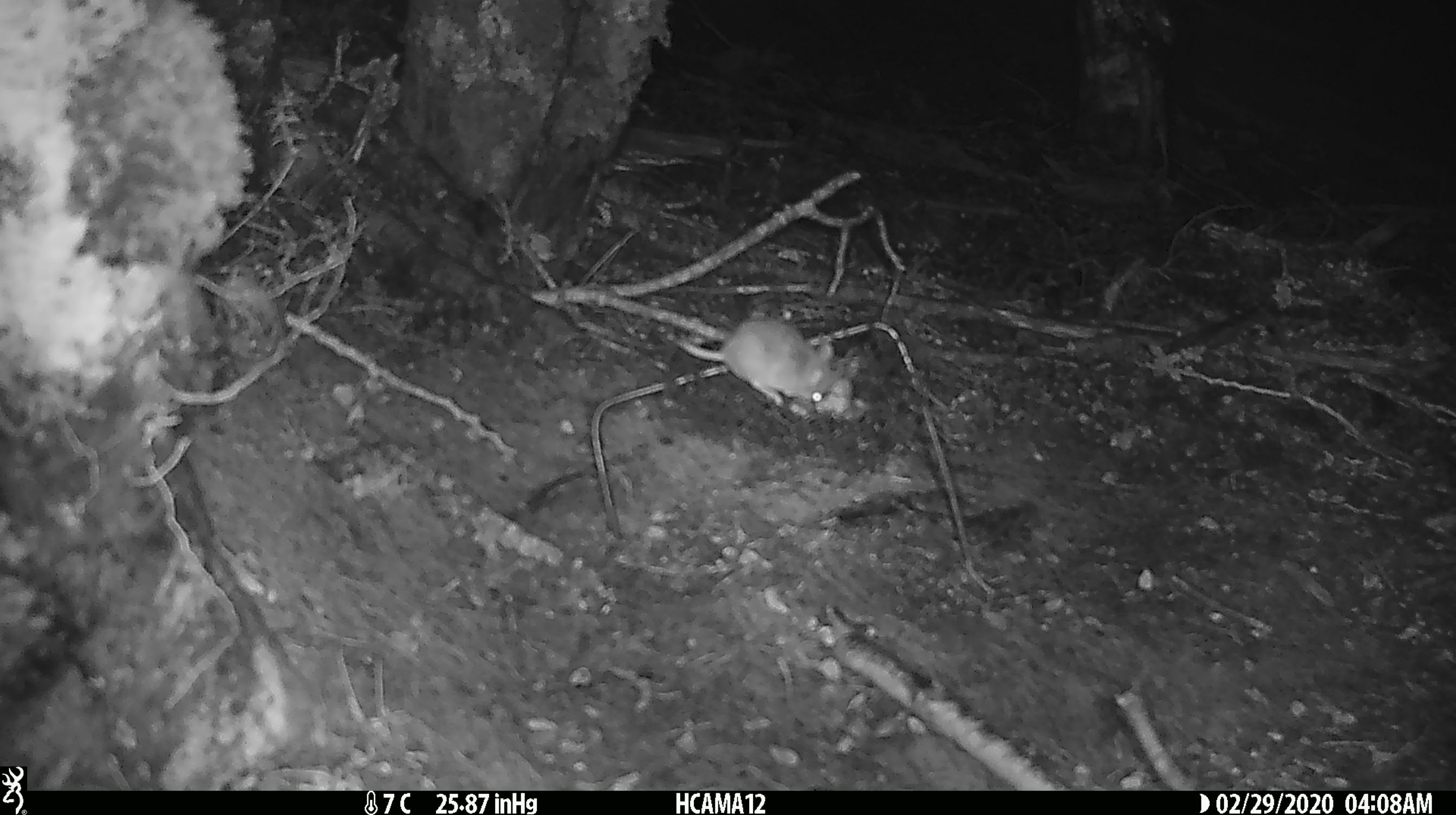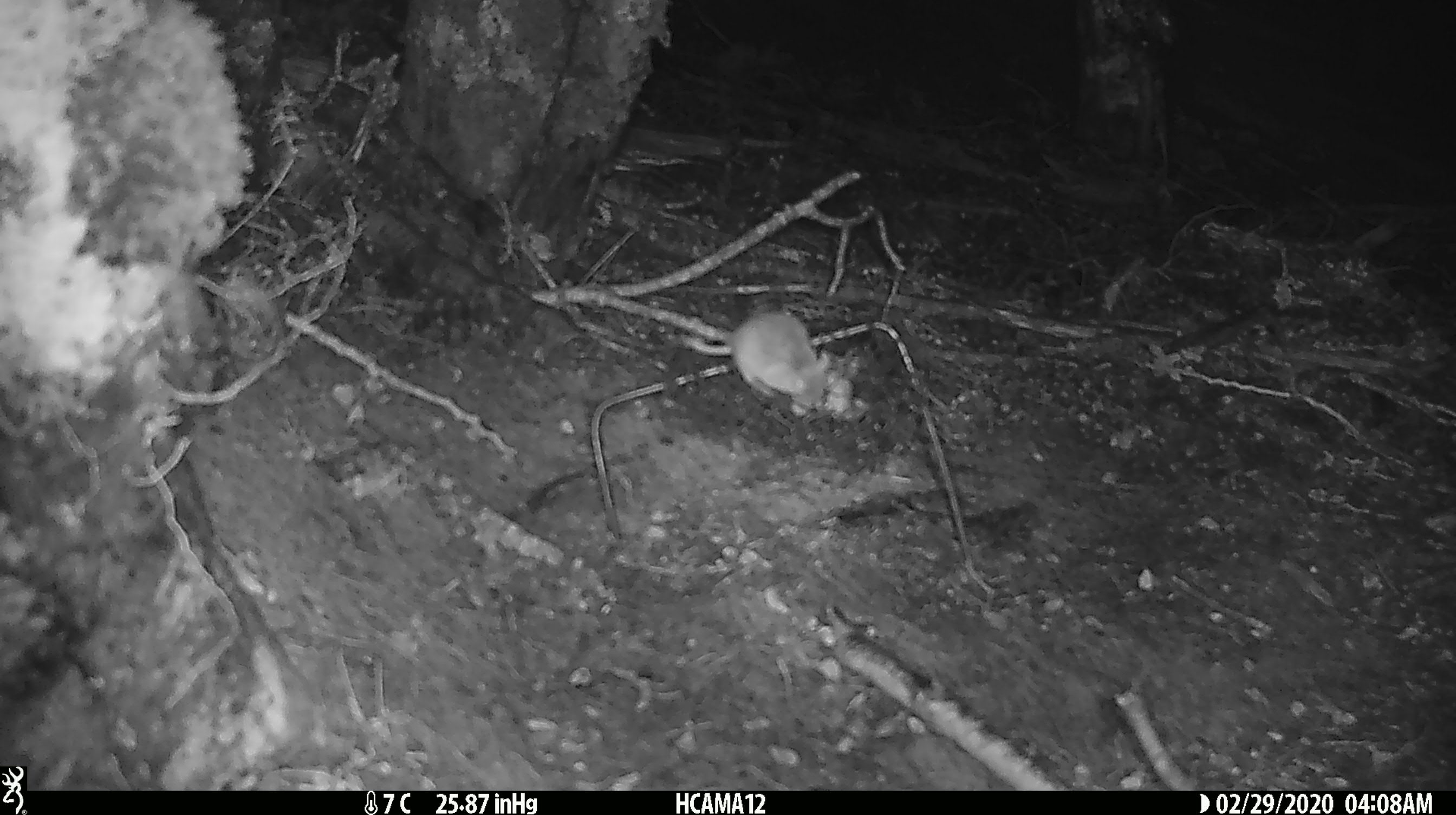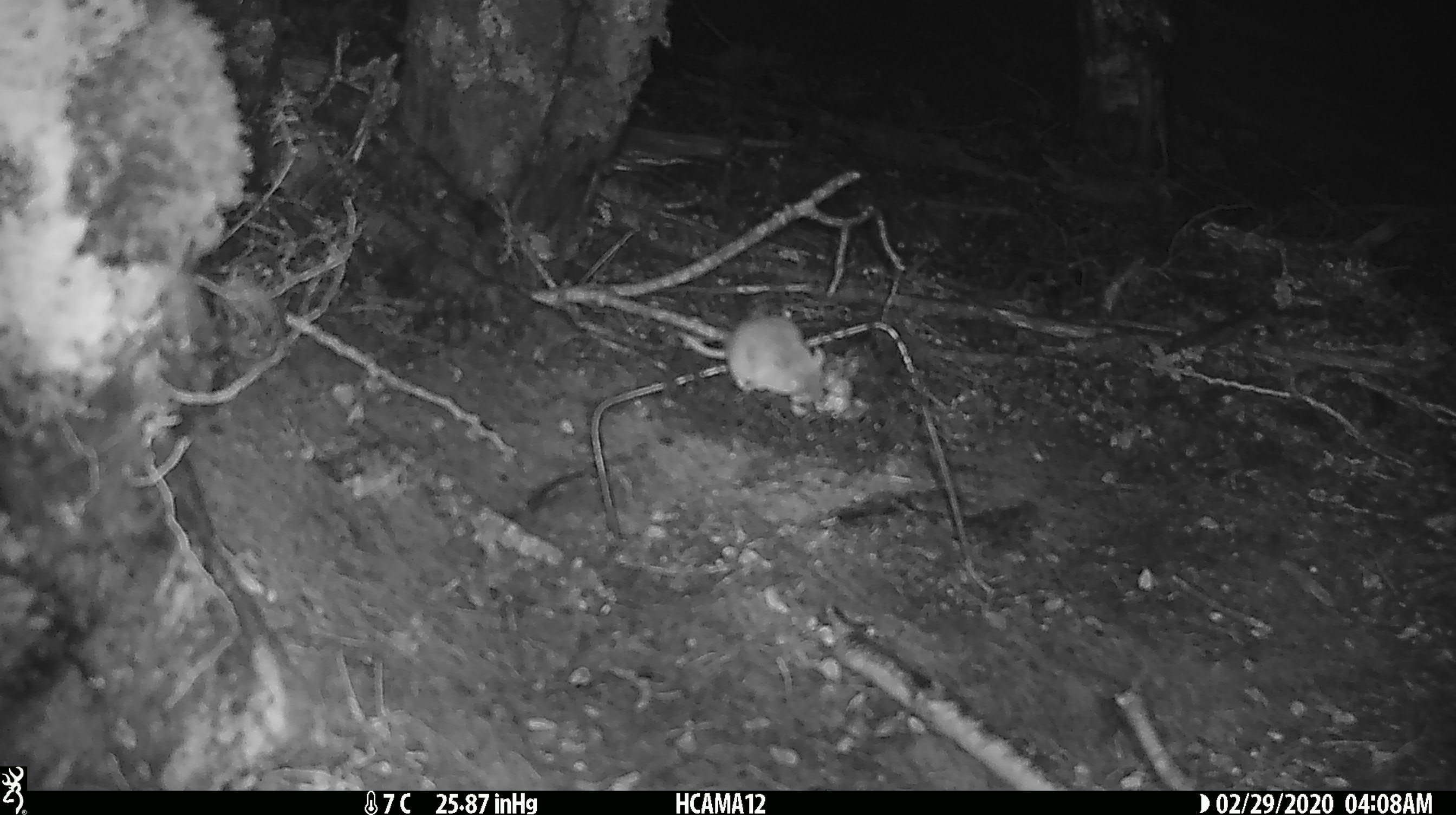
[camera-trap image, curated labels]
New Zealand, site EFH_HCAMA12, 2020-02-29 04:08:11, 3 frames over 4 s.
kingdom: Animalia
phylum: Chordata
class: Mammalia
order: Rodentia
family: Muridae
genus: Mus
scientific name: Mus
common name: mouse